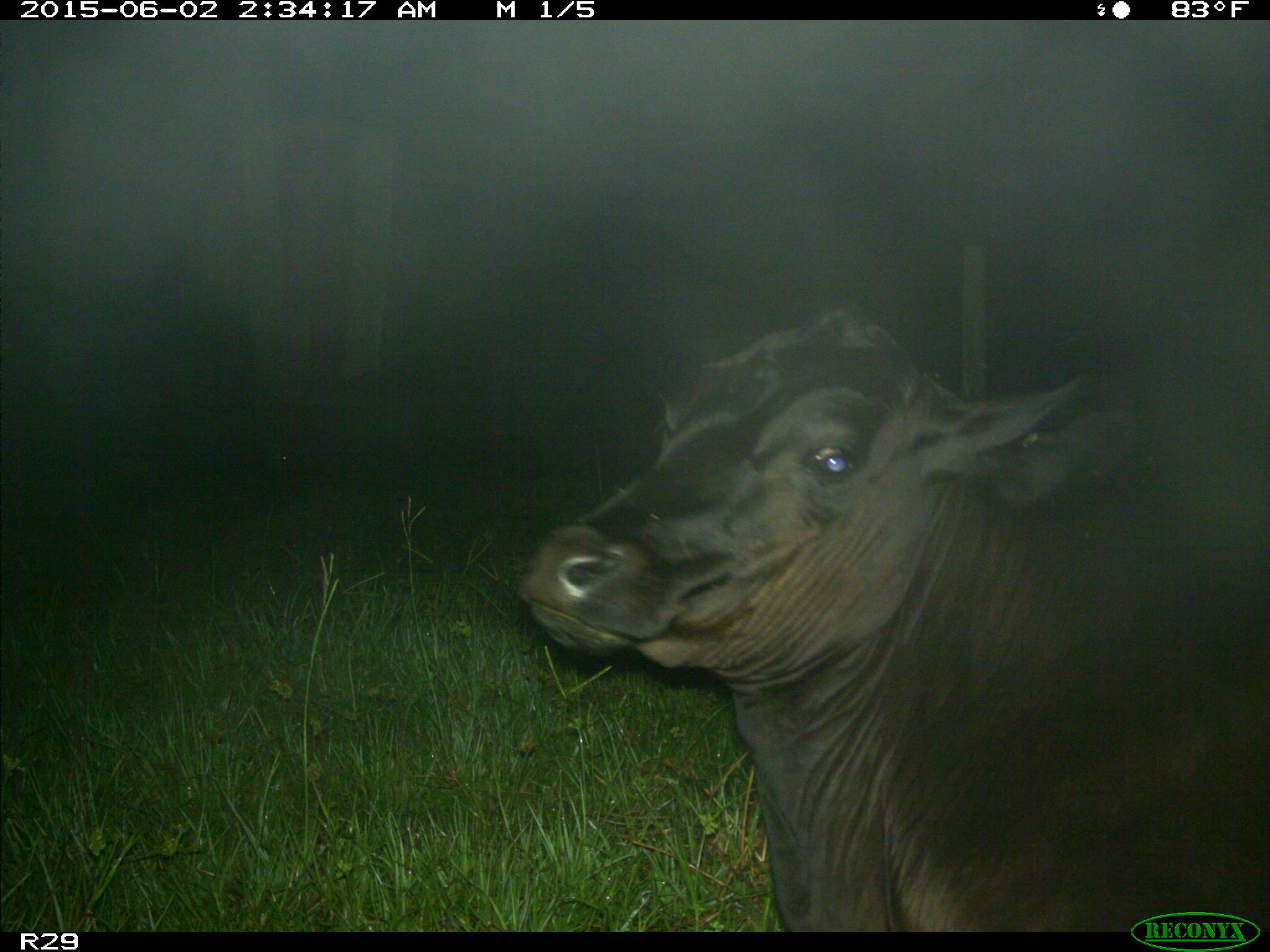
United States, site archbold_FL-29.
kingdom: Animalia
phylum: Chordata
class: Mammalia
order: Artiodactyla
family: Bovidae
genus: Bos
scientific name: Bos taurus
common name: domestic cow